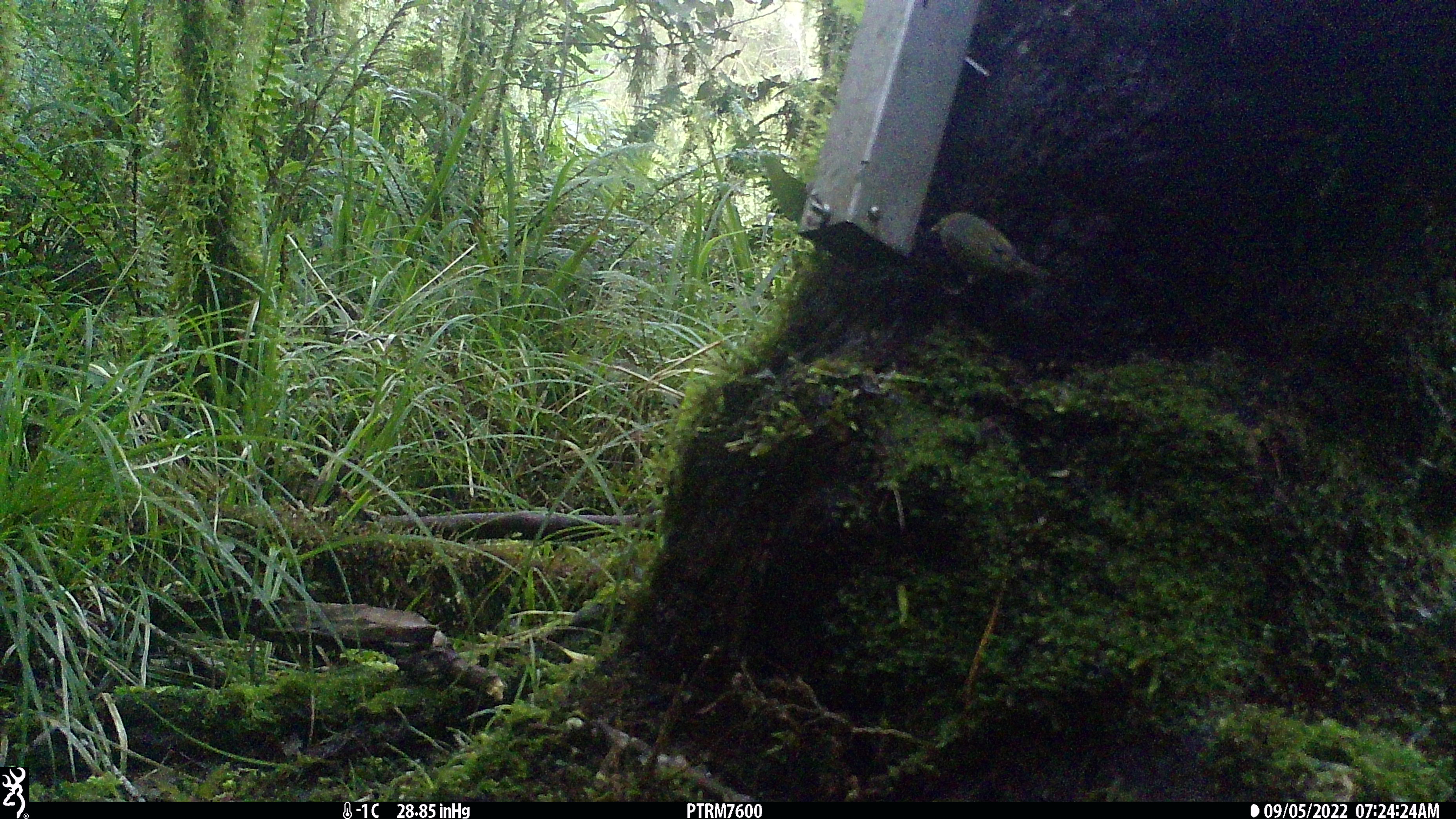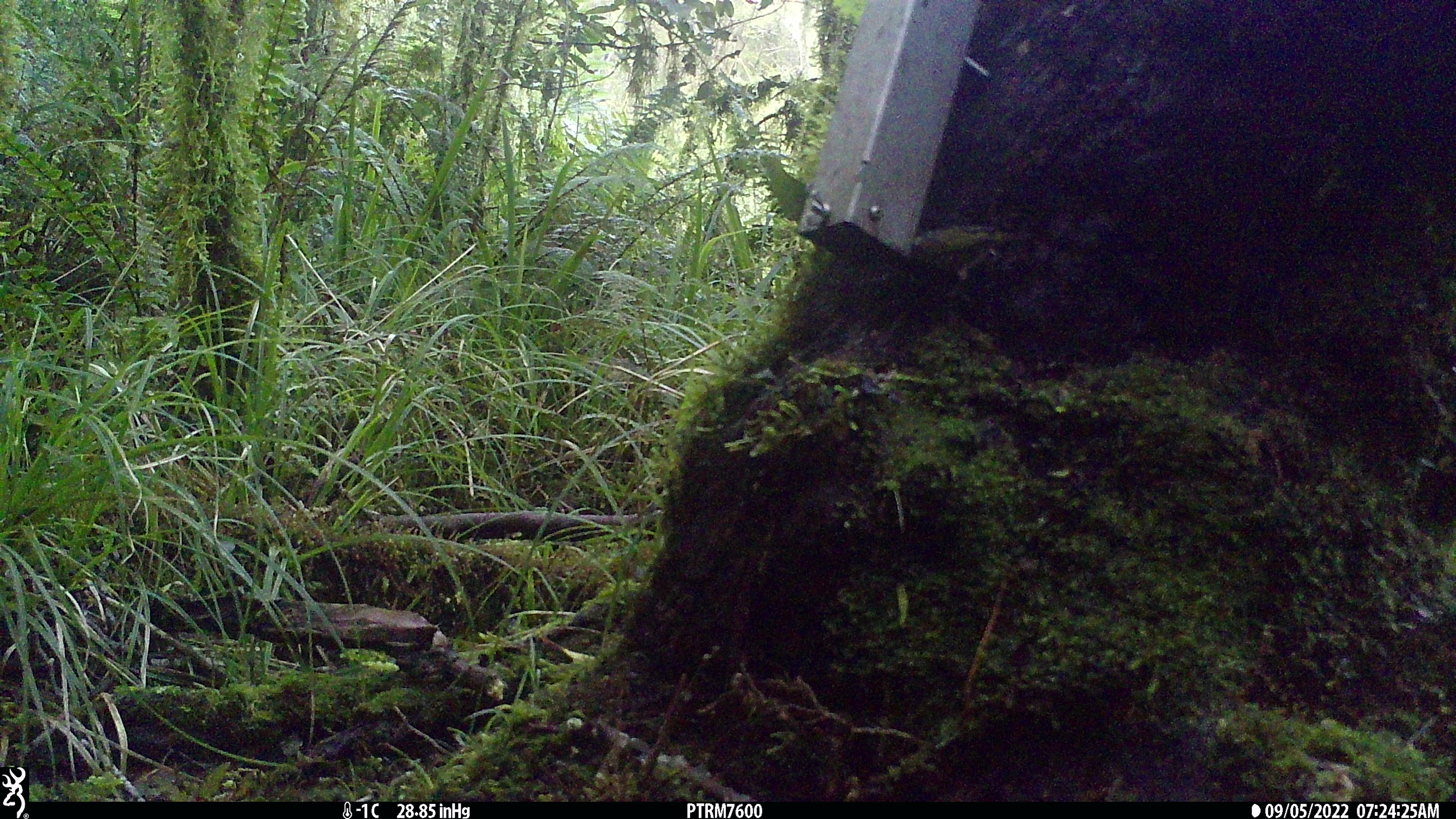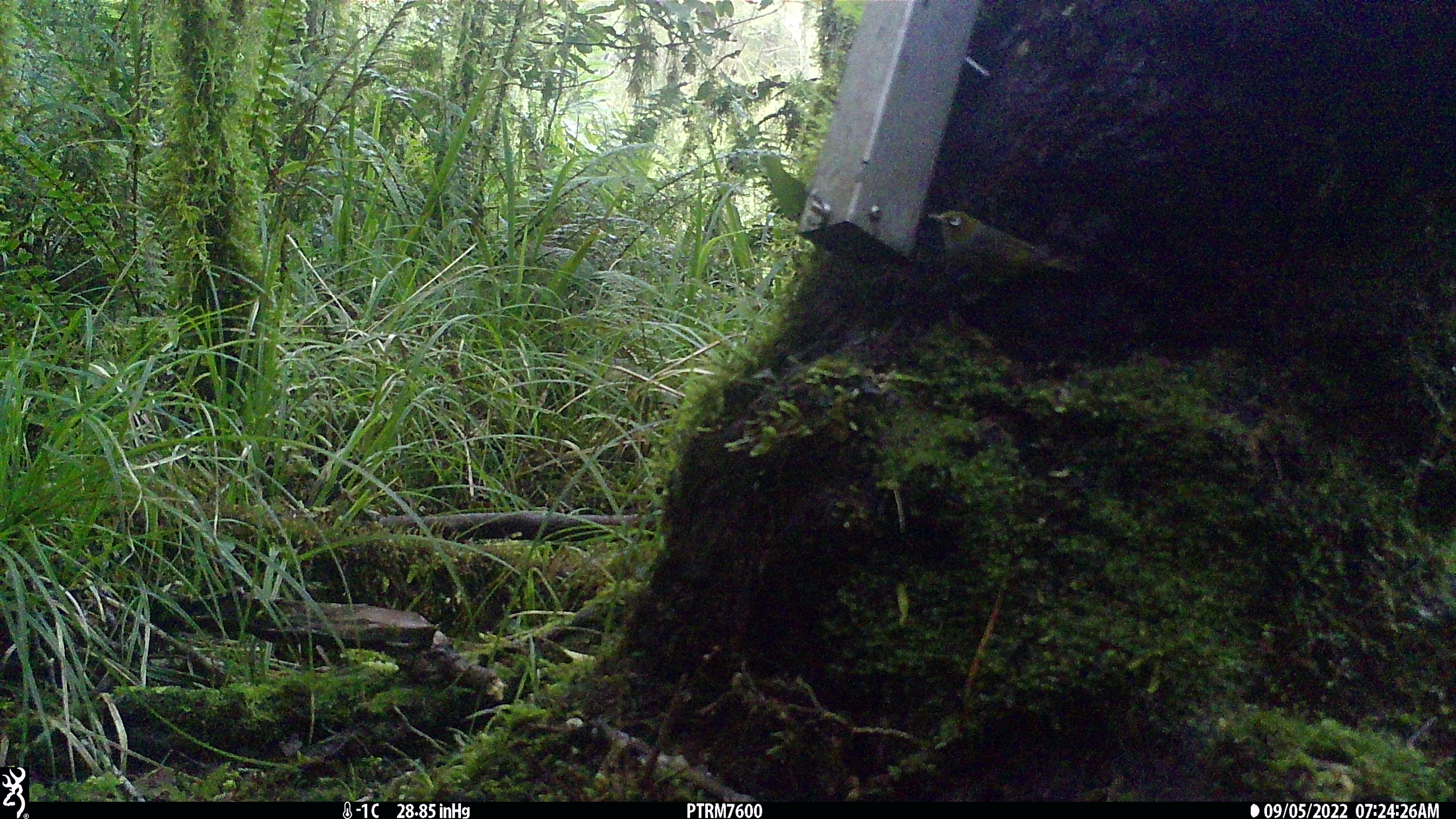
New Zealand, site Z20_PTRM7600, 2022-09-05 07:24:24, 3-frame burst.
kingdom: Animalia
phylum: Chordata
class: Aves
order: Passeriformes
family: Zosteropidae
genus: Zosterops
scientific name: Zosterops lateralis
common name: silvereye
Silvereye (Zosterops lateralis).